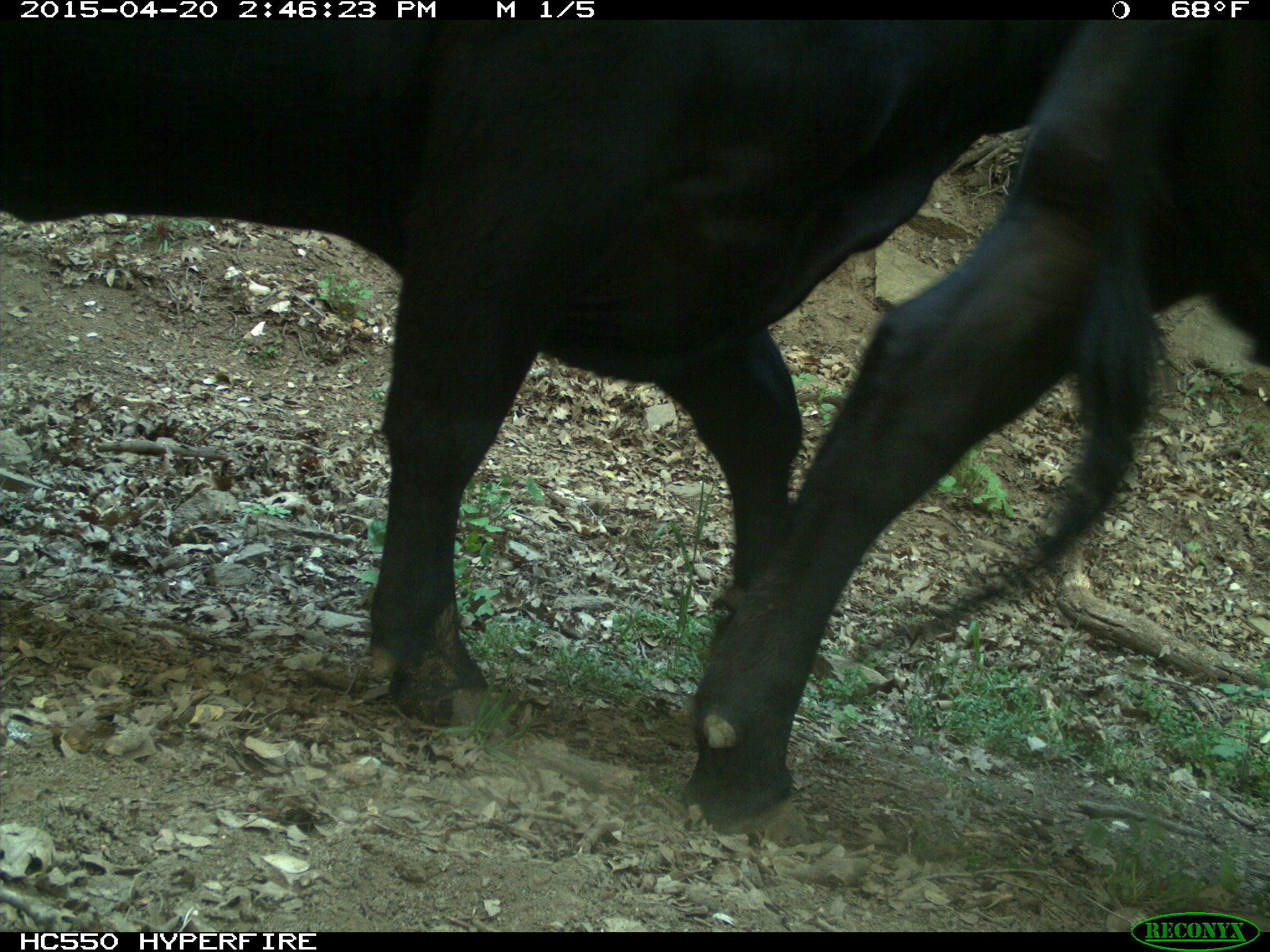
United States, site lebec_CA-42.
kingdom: Animalia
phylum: Chordata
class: Mammalia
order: Artiodactyla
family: Bovidae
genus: Bos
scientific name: Bos taurus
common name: domestic cow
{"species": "Bos taurus (domestic cow)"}